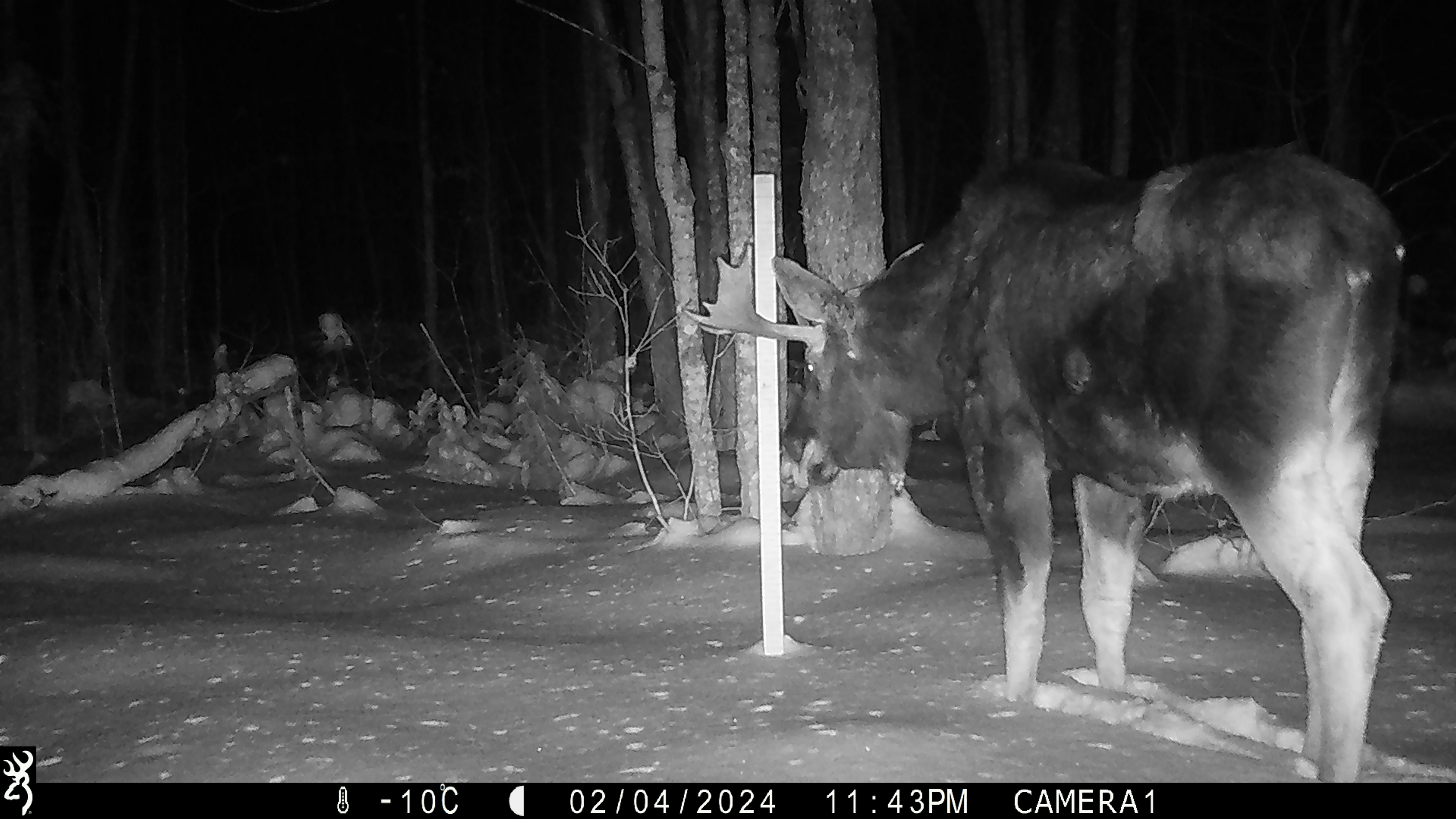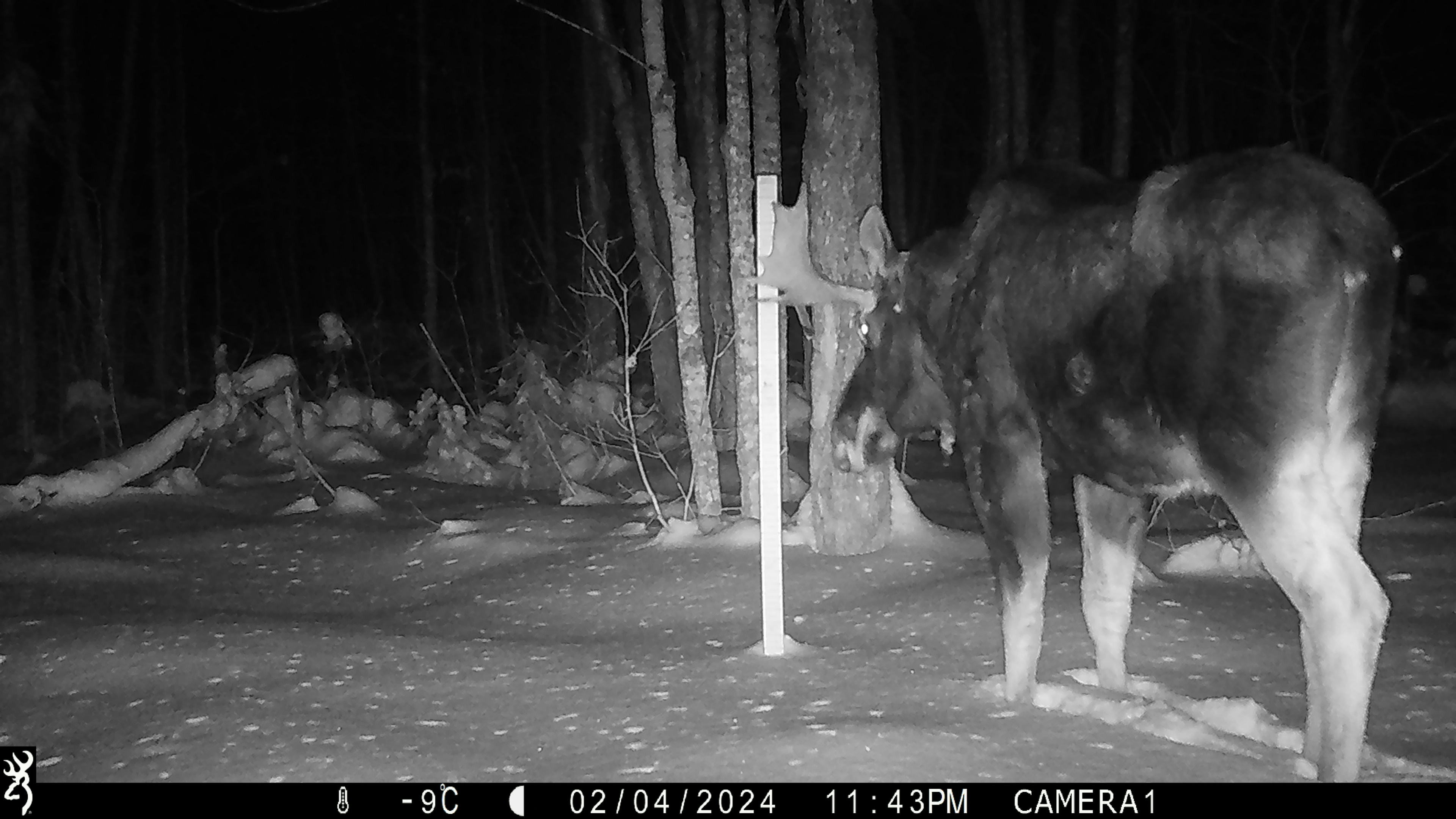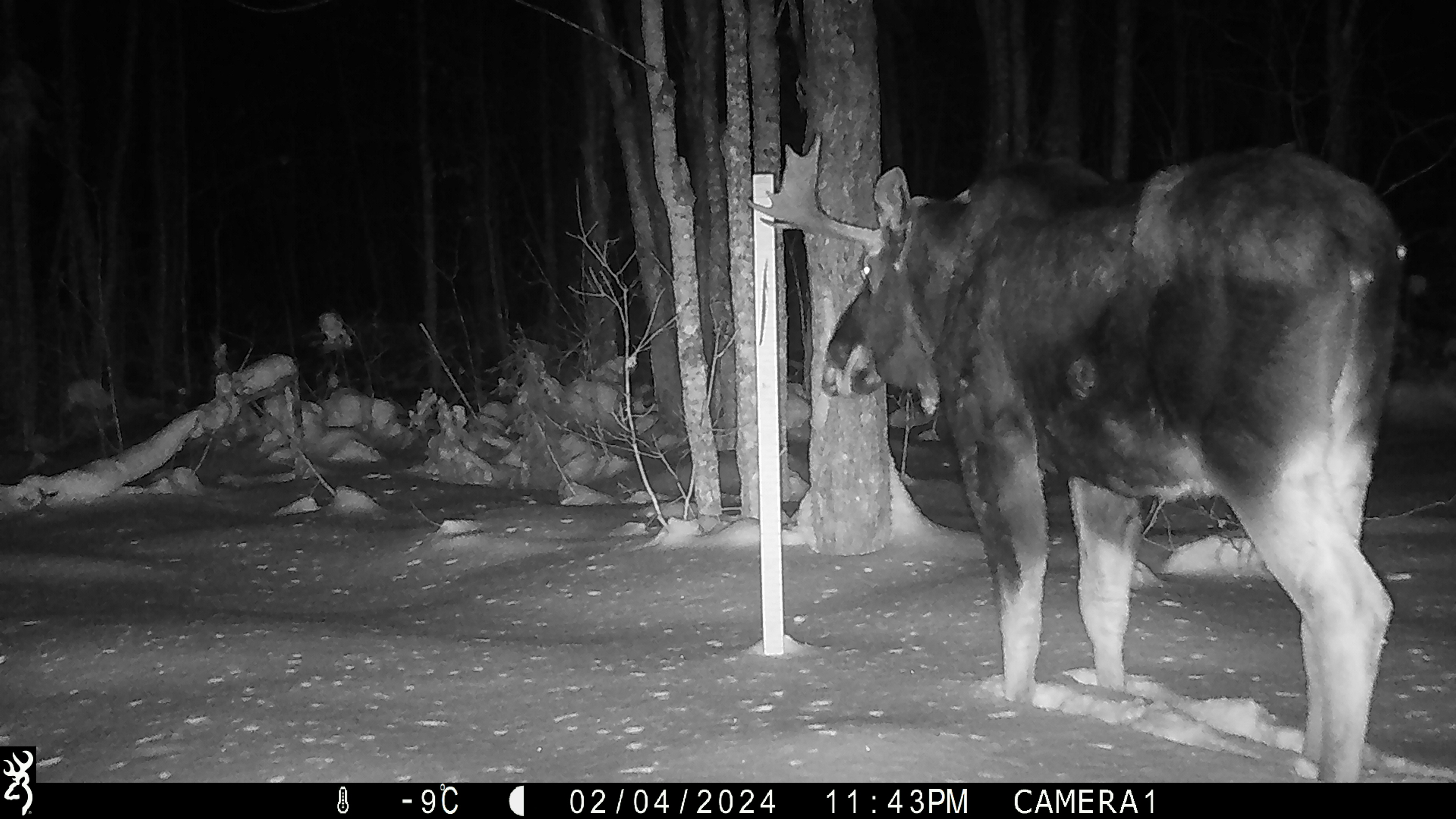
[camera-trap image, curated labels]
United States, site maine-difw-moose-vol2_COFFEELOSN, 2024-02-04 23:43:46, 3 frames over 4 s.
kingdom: Animalia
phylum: Chordata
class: Mammalia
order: Artiodactyla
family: Cervidae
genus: Alces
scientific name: Alces alces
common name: moose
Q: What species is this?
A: Moose (Alces alces).